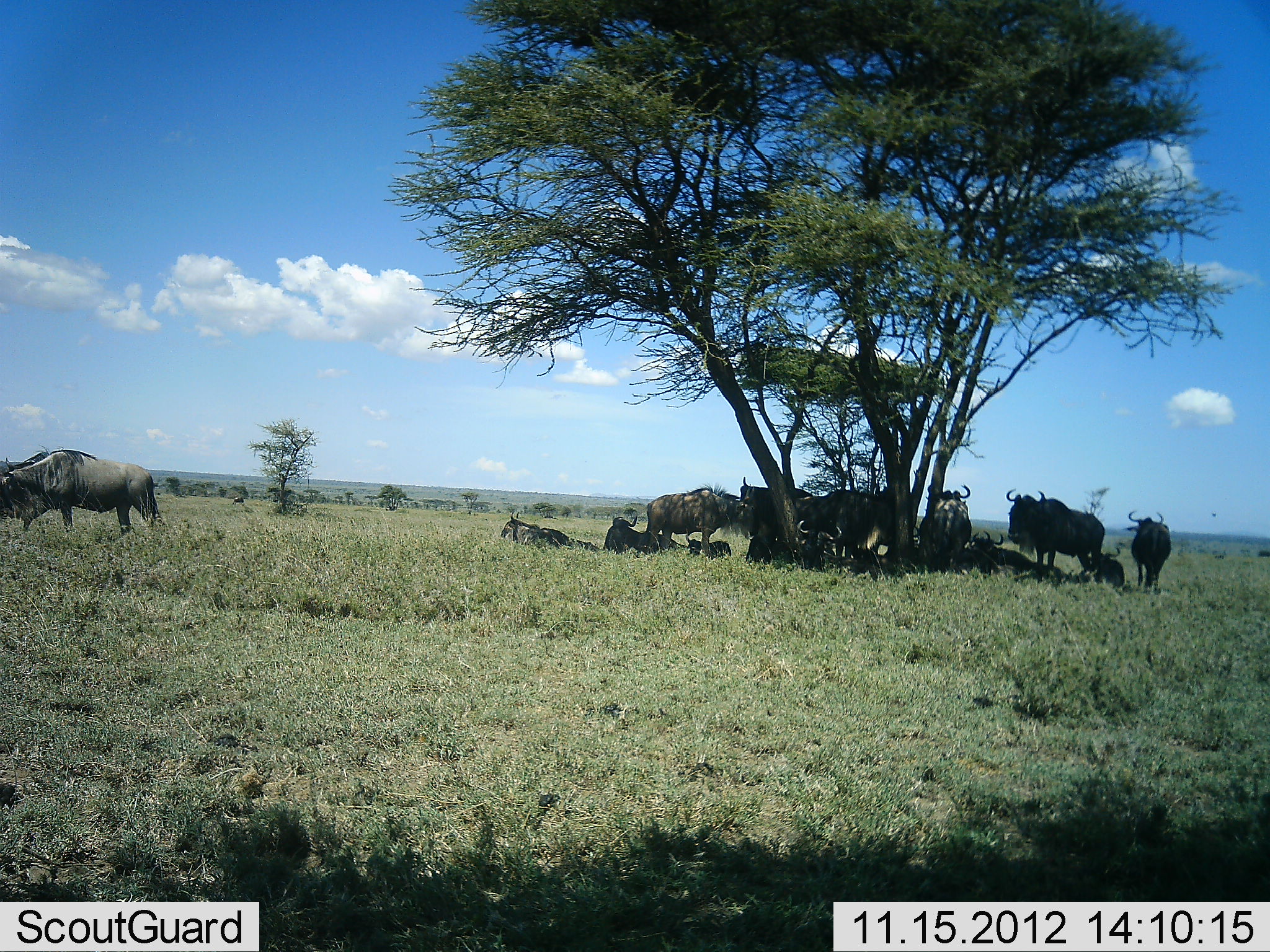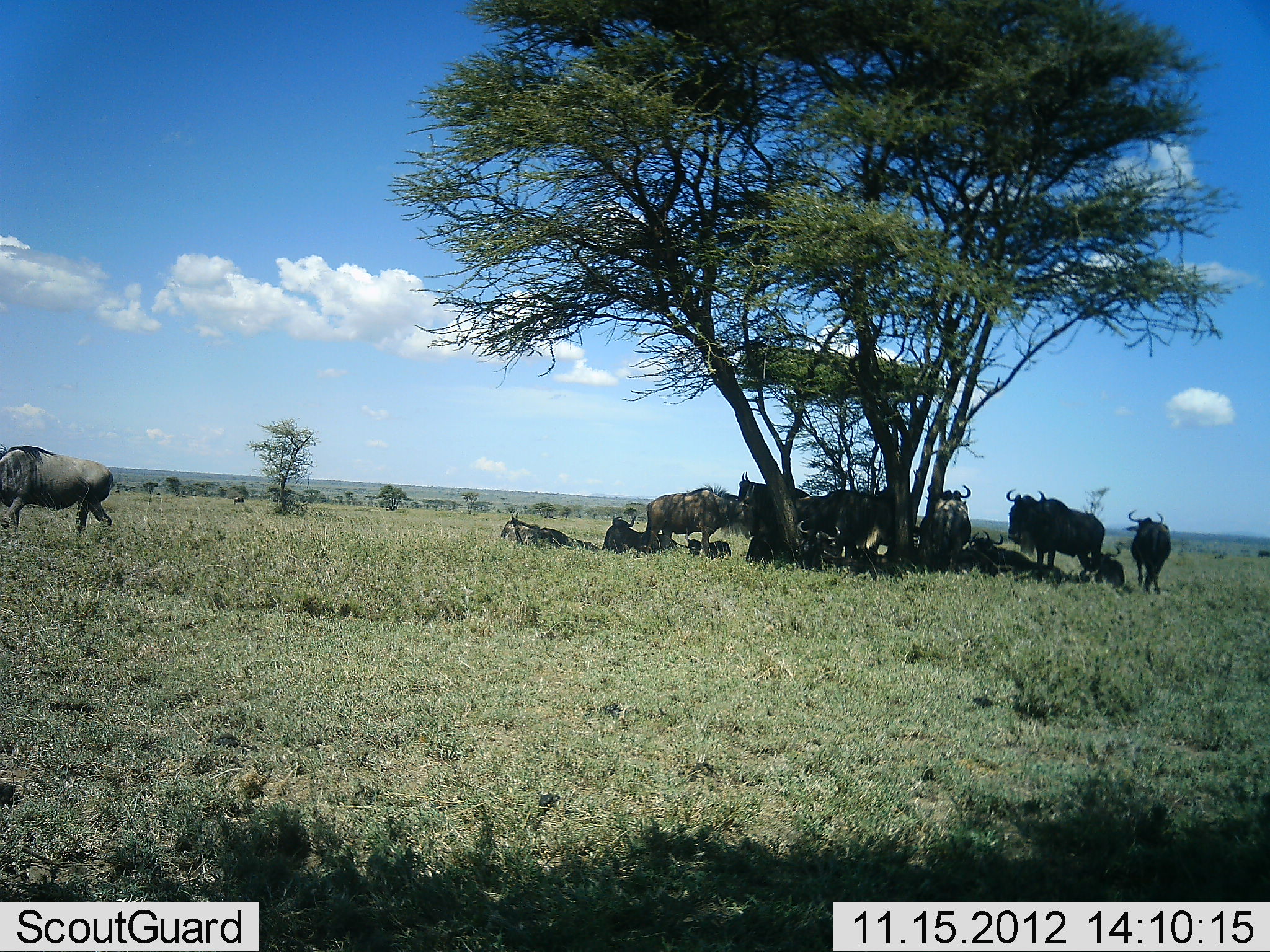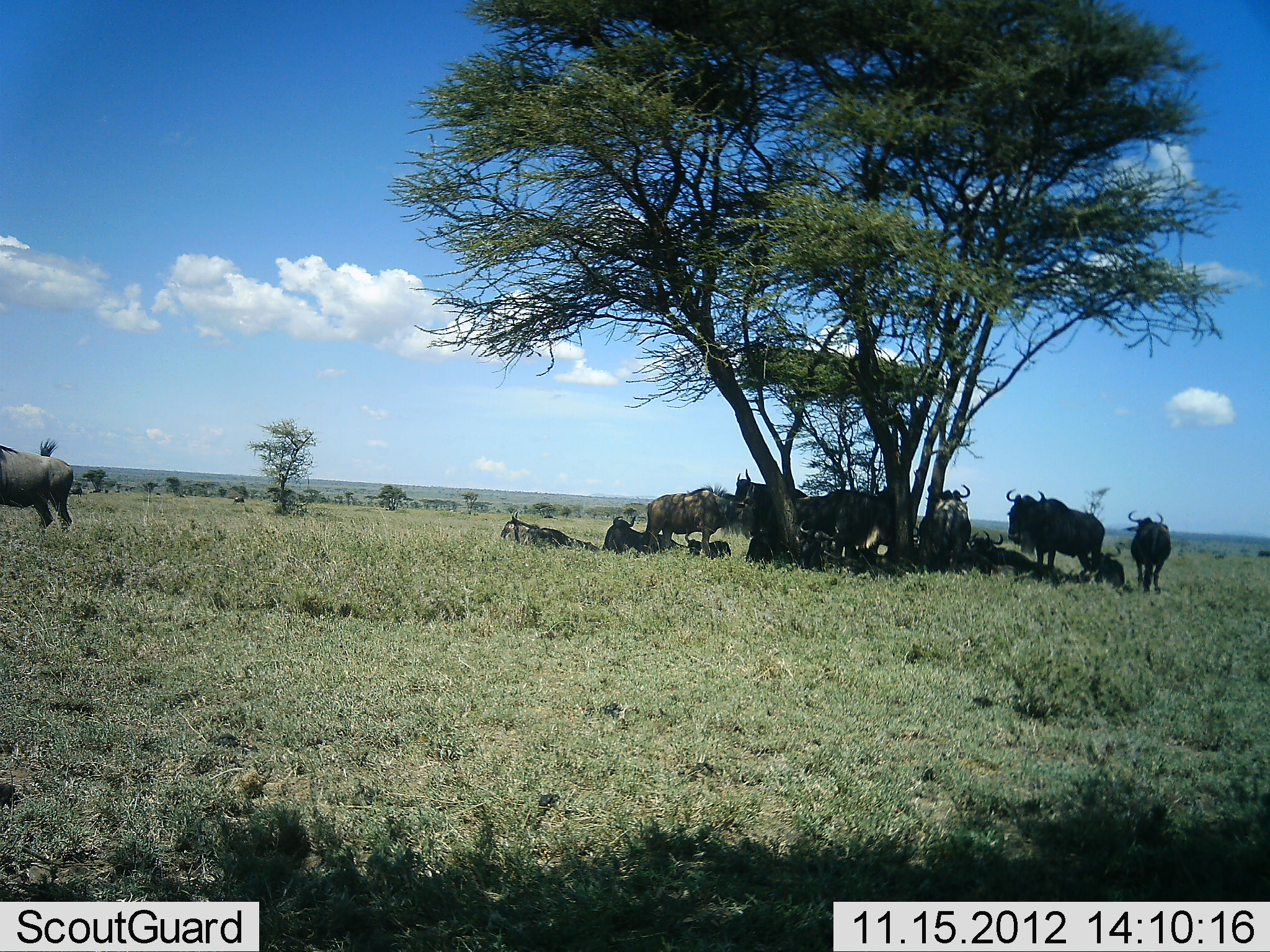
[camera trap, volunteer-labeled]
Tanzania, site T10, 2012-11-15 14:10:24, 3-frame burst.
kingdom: Animalia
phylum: Chordata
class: Mammalia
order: Artiodactyla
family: Bovidae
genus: Connochaetes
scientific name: Connochaetes taurinus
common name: blue wildebeest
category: wildebeest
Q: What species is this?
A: Wildebeest (blue wildebeest) (Connochaetes taurinus).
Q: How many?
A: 11-50.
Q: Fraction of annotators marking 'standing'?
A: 90%.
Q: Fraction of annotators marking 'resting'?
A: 100%.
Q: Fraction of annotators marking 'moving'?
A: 70%.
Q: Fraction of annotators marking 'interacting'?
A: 0%.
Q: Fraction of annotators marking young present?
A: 0%.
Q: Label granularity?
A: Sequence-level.